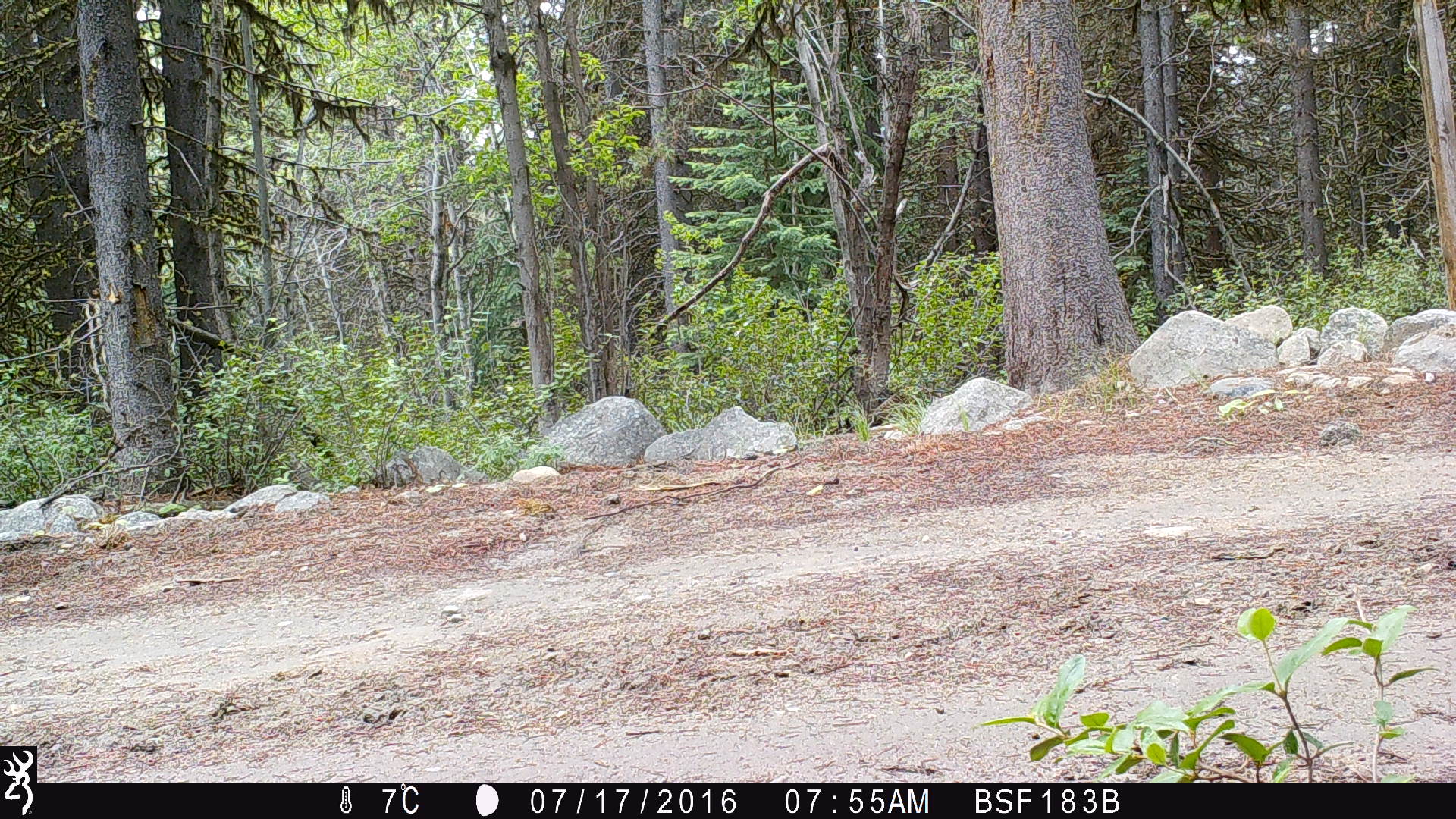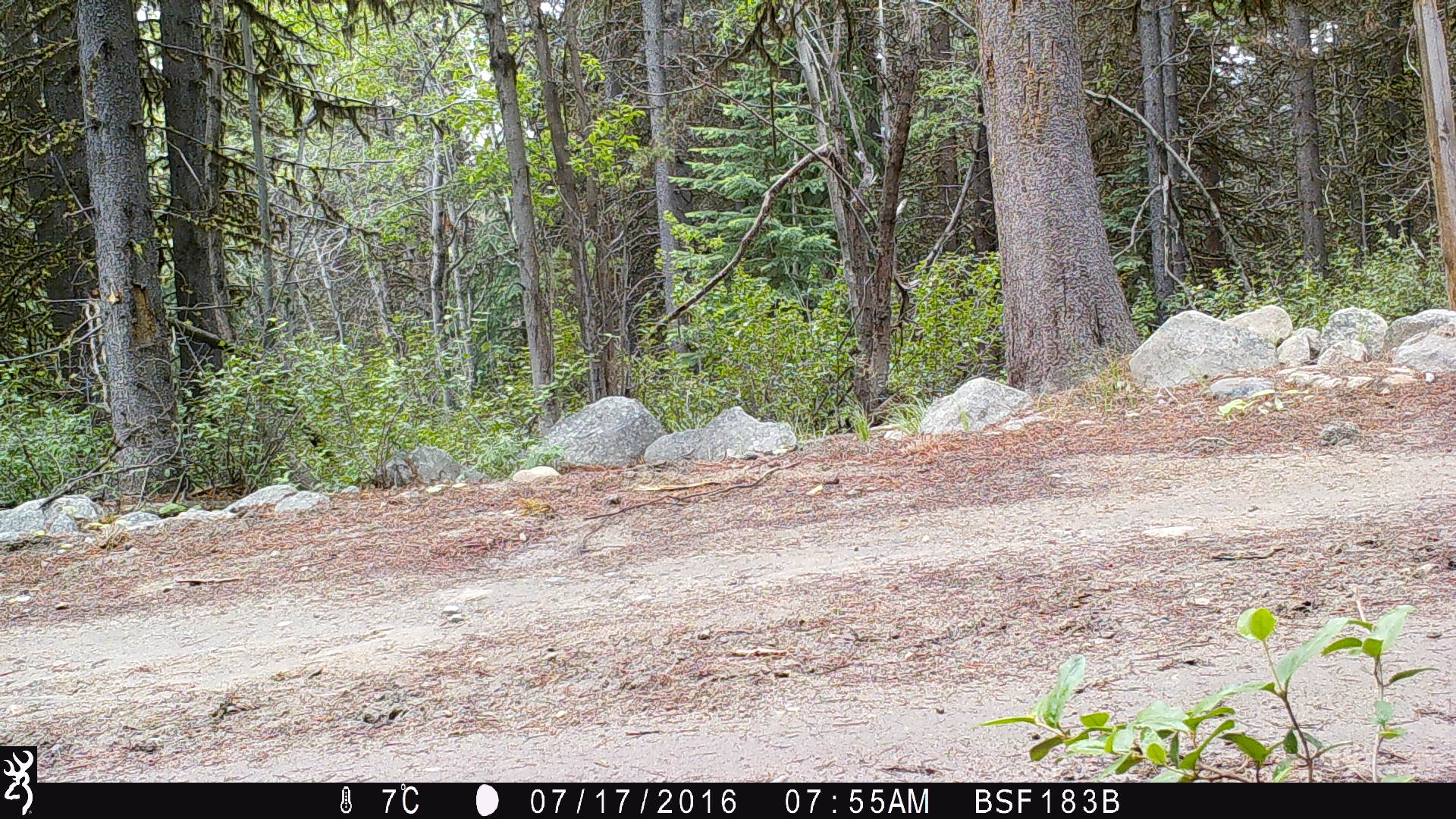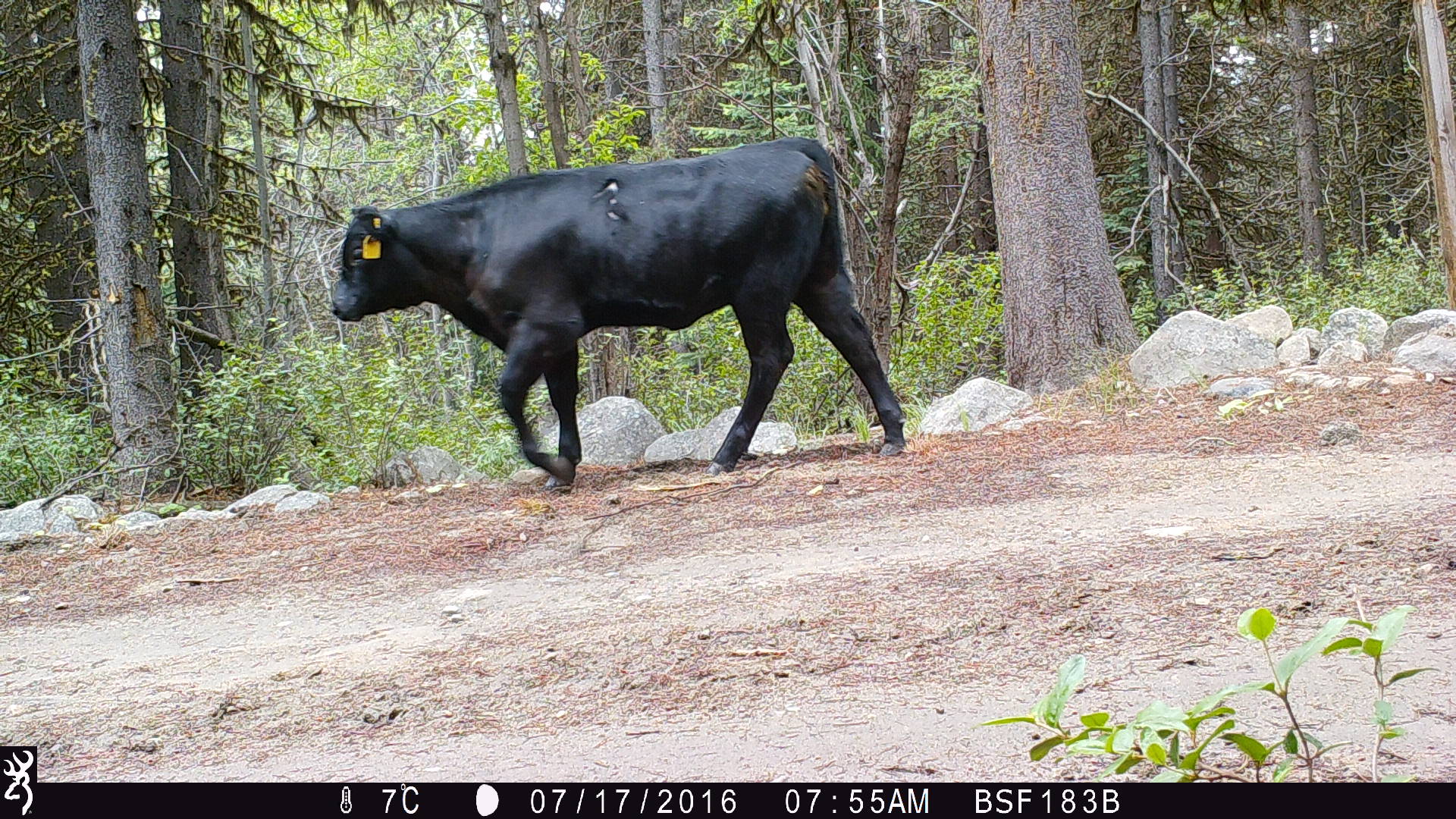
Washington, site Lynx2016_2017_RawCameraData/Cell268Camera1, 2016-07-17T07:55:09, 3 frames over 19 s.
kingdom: Animalia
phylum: Chordata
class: Mammalia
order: Artiodactyla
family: Bovidae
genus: Bos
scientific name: Bos taurus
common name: domestic cattle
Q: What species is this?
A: Domestic cattle (Bos taurus).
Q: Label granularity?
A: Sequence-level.